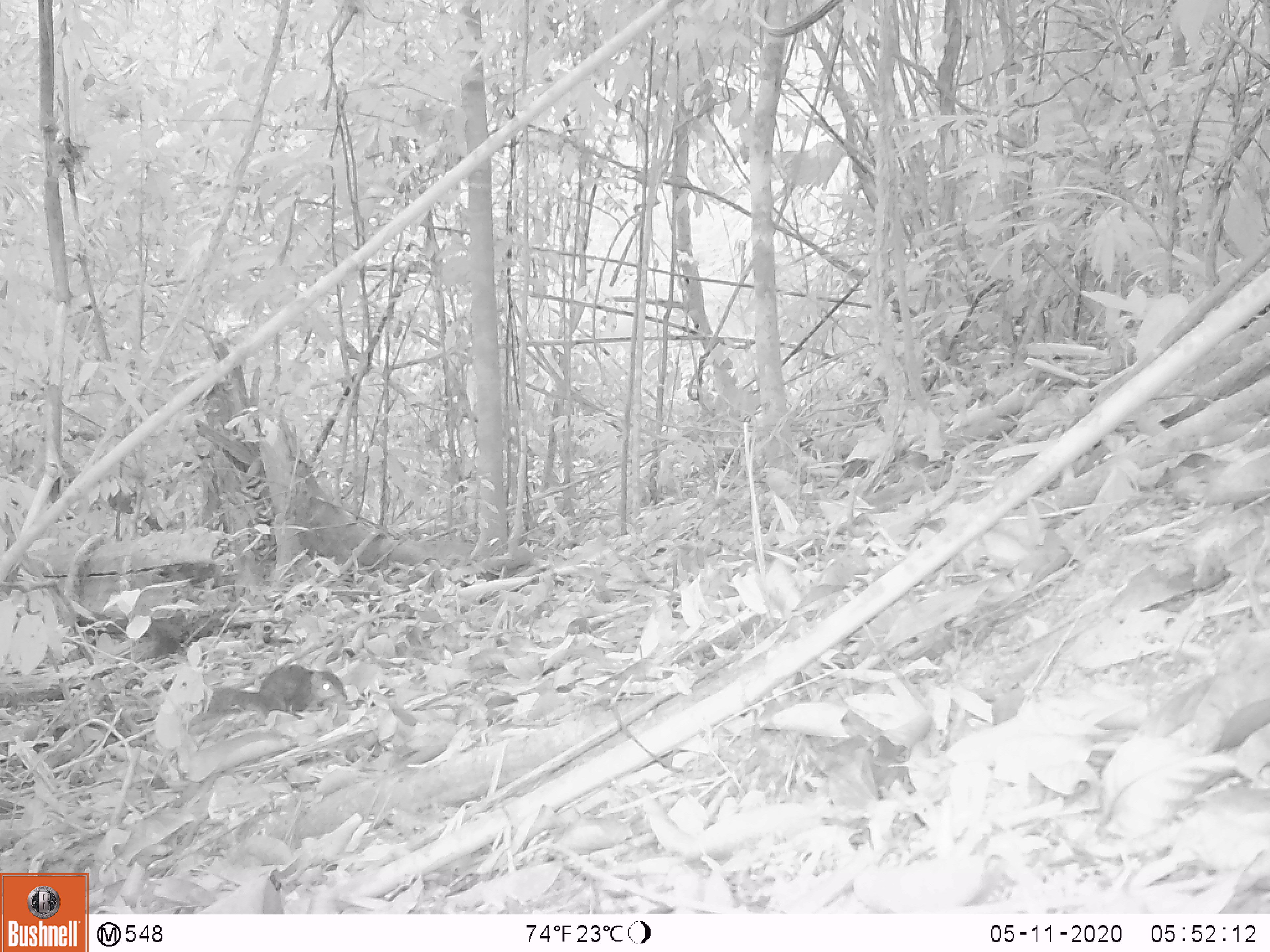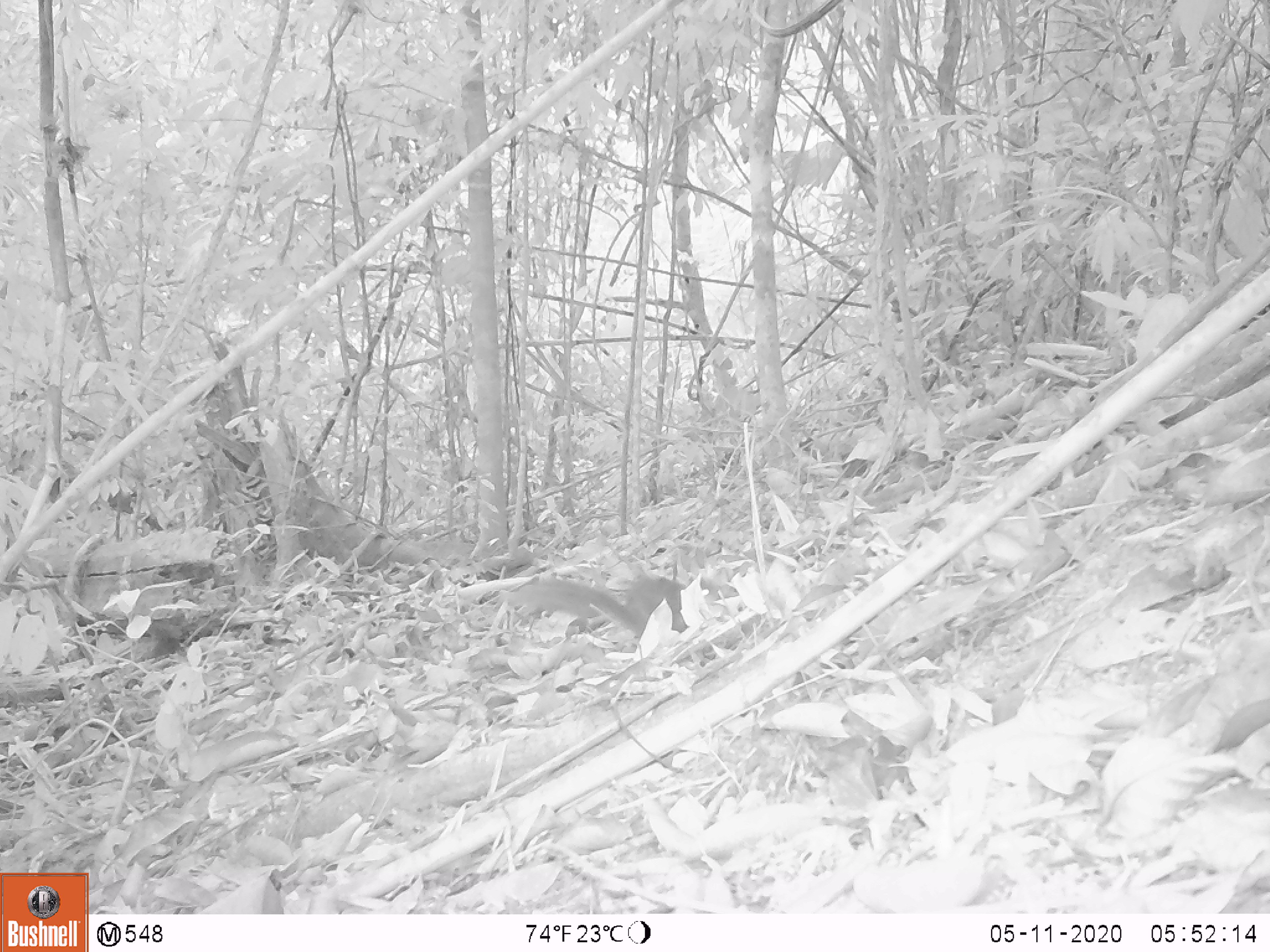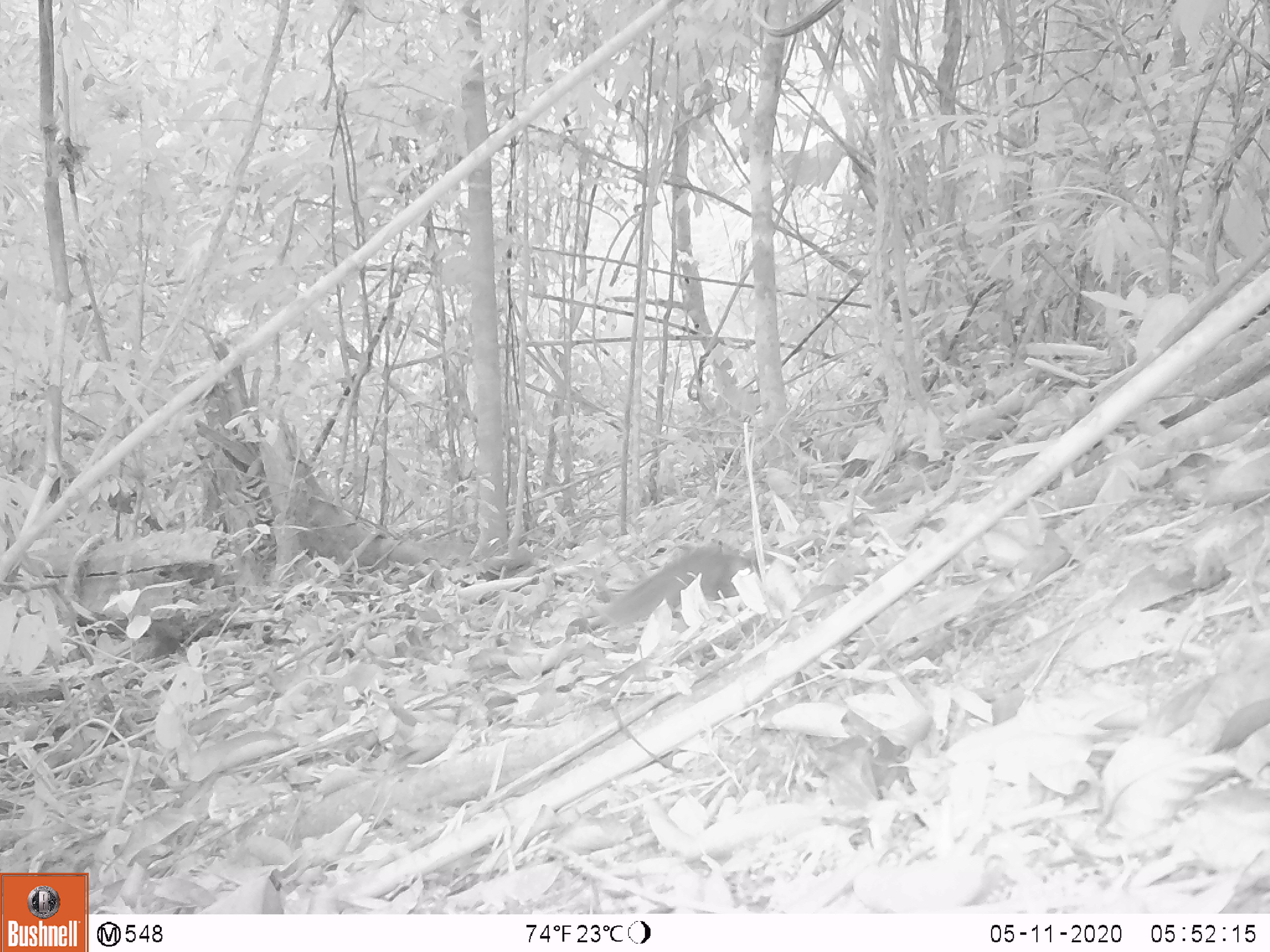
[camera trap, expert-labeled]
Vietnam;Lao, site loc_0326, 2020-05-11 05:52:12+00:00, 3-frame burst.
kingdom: Animalia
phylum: Chordata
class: Mammalia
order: Rodentia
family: Sciuridae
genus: Callosciurus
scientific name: Callosciurus erythraeus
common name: pallas's squirrel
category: pallass squirrel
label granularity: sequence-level